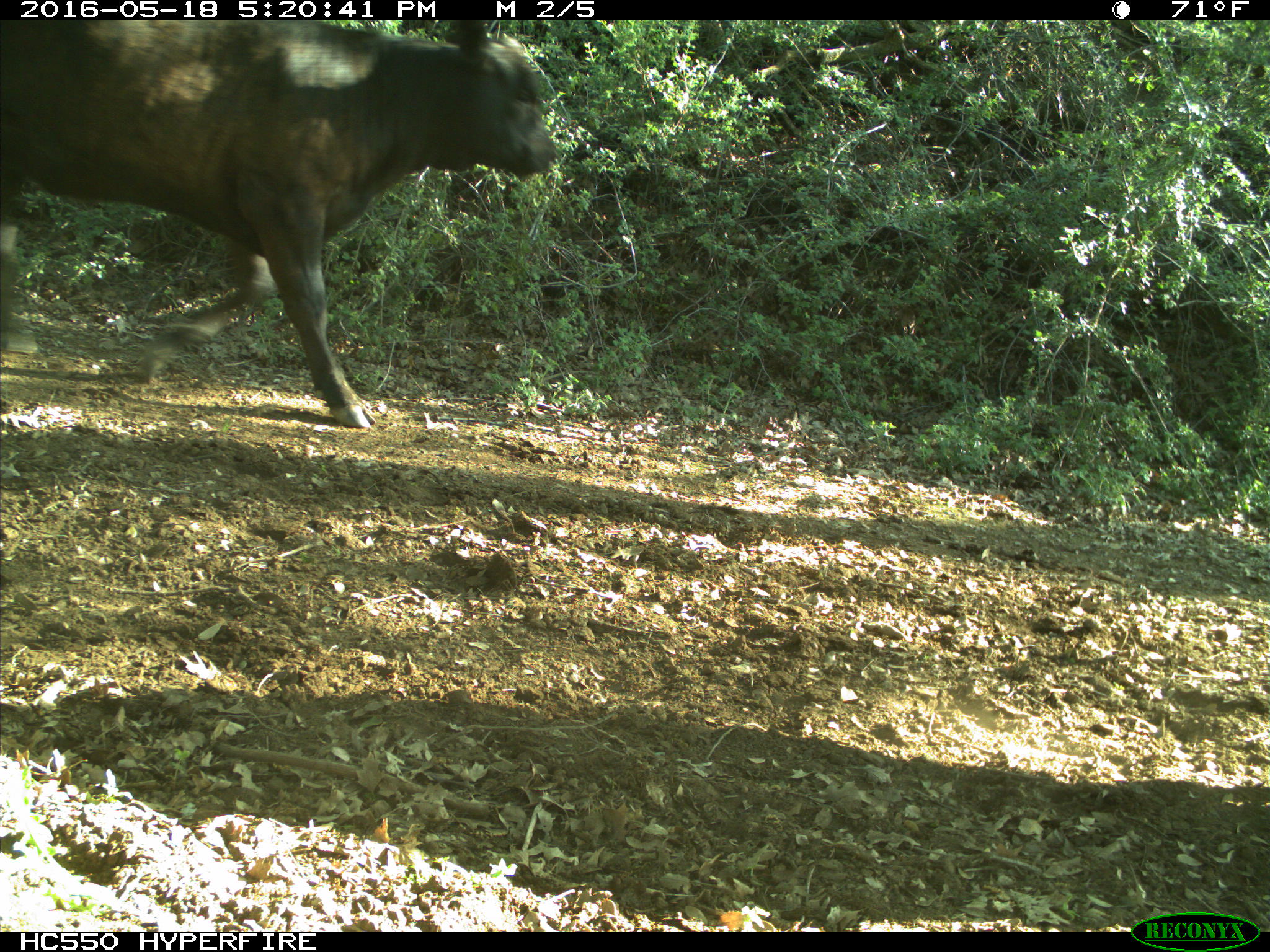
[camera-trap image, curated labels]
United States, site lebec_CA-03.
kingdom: Animalia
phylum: Chordata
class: Mammalia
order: Artiodactyla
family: Bovidae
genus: Bos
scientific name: Bos taurus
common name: domestic cow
Bos taurus (domestic cow).